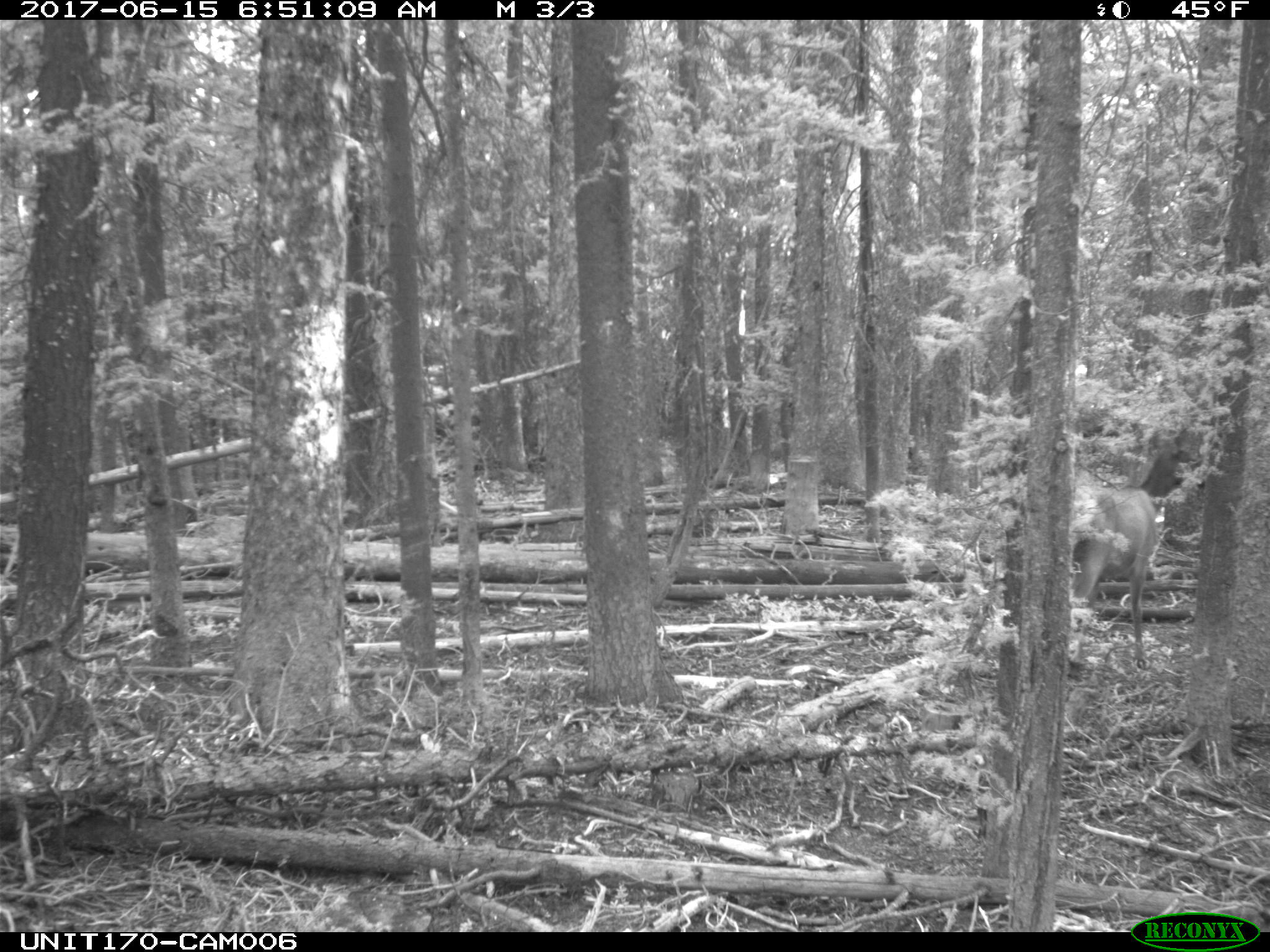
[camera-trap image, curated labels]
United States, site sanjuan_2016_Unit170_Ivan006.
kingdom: Animalia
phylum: Chordata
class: Mammalia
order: Artiodactyla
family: Cervidae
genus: Cervus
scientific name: Cervus elaphus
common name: red deer